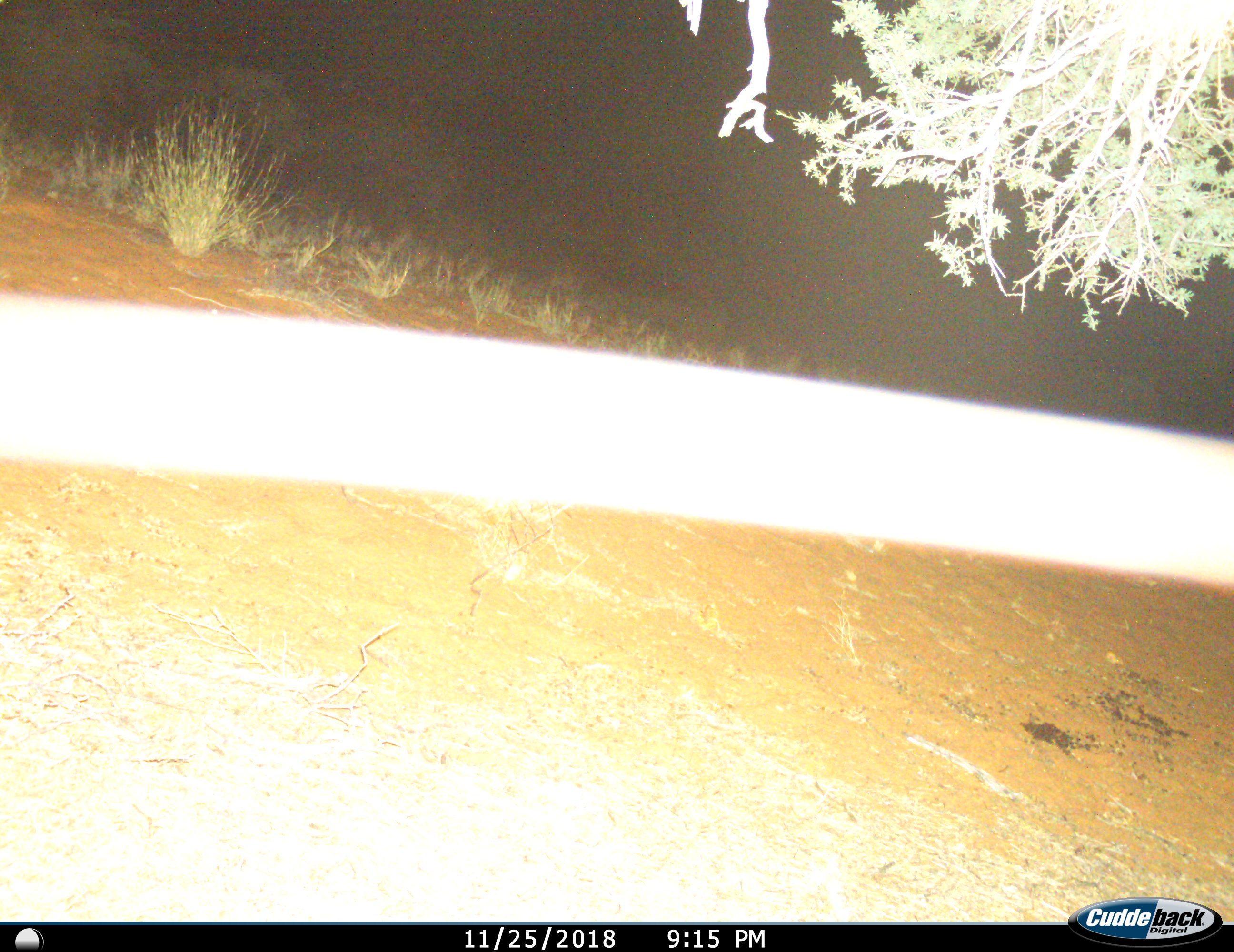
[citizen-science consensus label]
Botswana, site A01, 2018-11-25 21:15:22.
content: no animal present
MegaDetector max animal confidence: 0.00